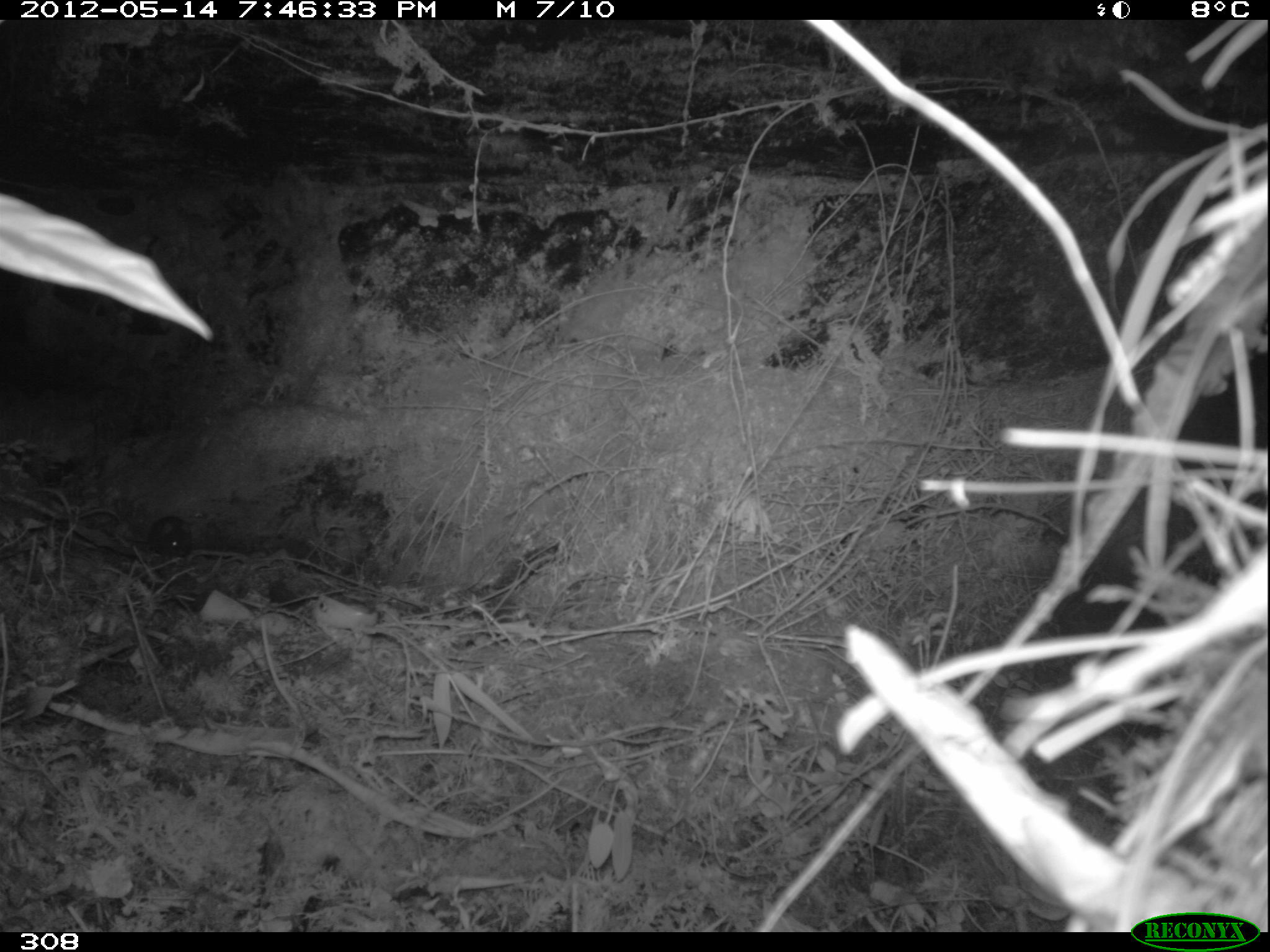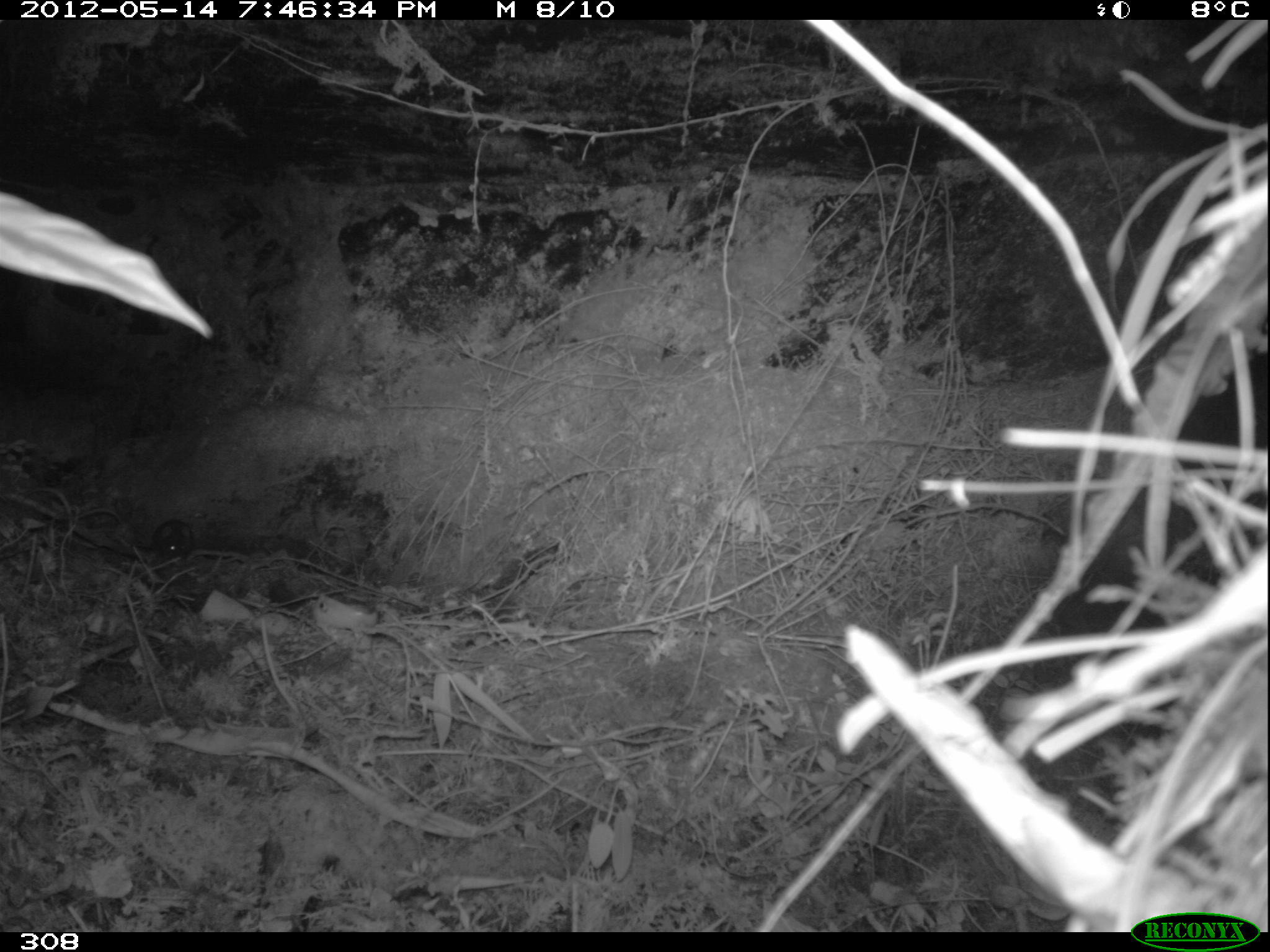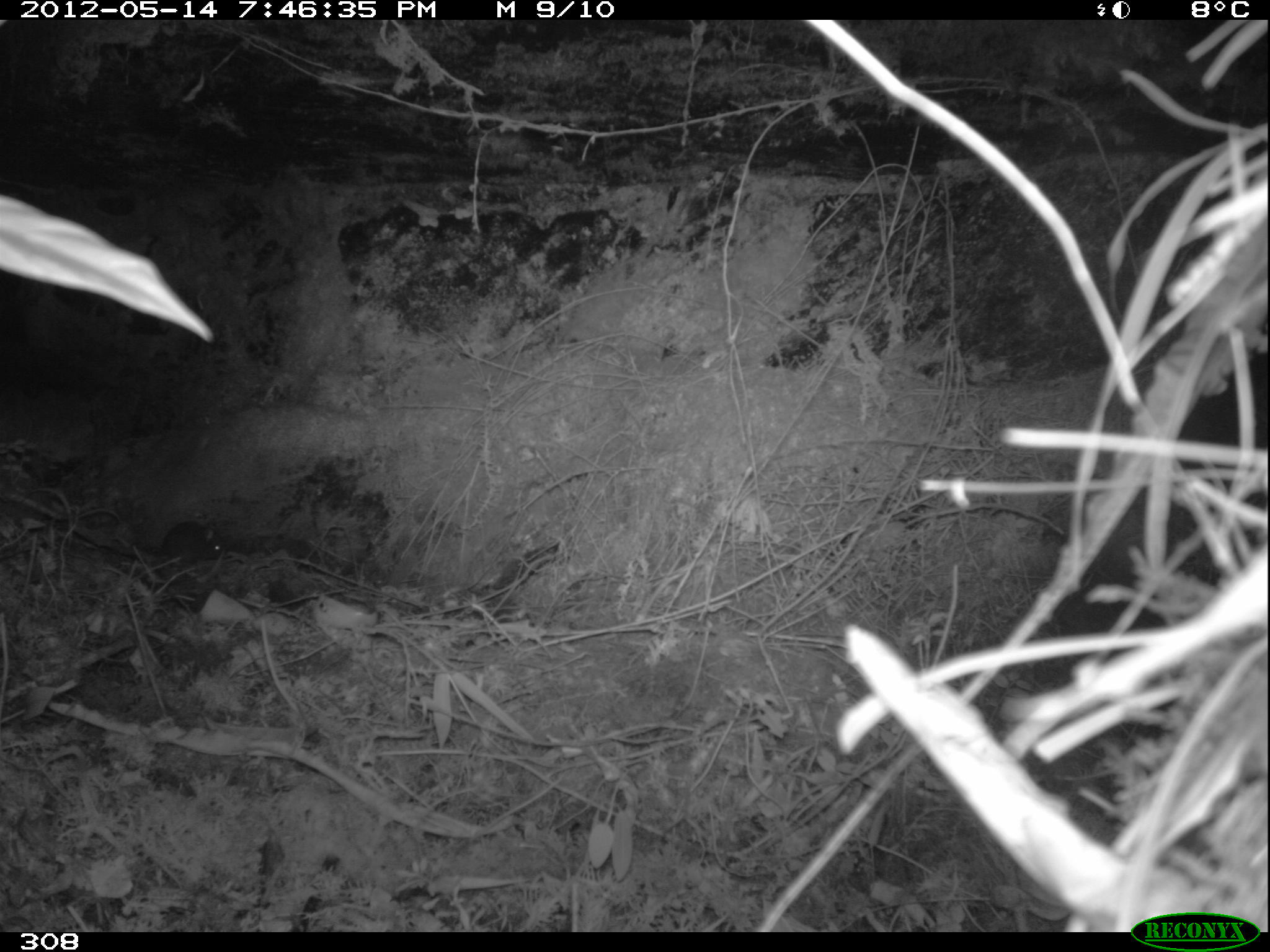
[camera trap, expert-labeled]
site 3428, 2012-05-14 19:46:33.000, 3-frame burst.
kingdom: Animalia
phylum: Chordata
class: Mammalia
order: Rodentia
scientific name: Rodentia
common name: rodents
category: unknown rodent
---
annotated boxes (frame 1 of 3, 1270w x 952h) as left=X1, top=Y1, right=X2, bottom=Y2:
unknown rodent: left=149, top=516, right=194, bottom=557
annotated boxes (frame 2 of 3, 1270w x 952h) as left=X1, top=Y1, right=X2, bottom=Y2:
unknown rodent: left=152, top=520, right=193, bottom=556